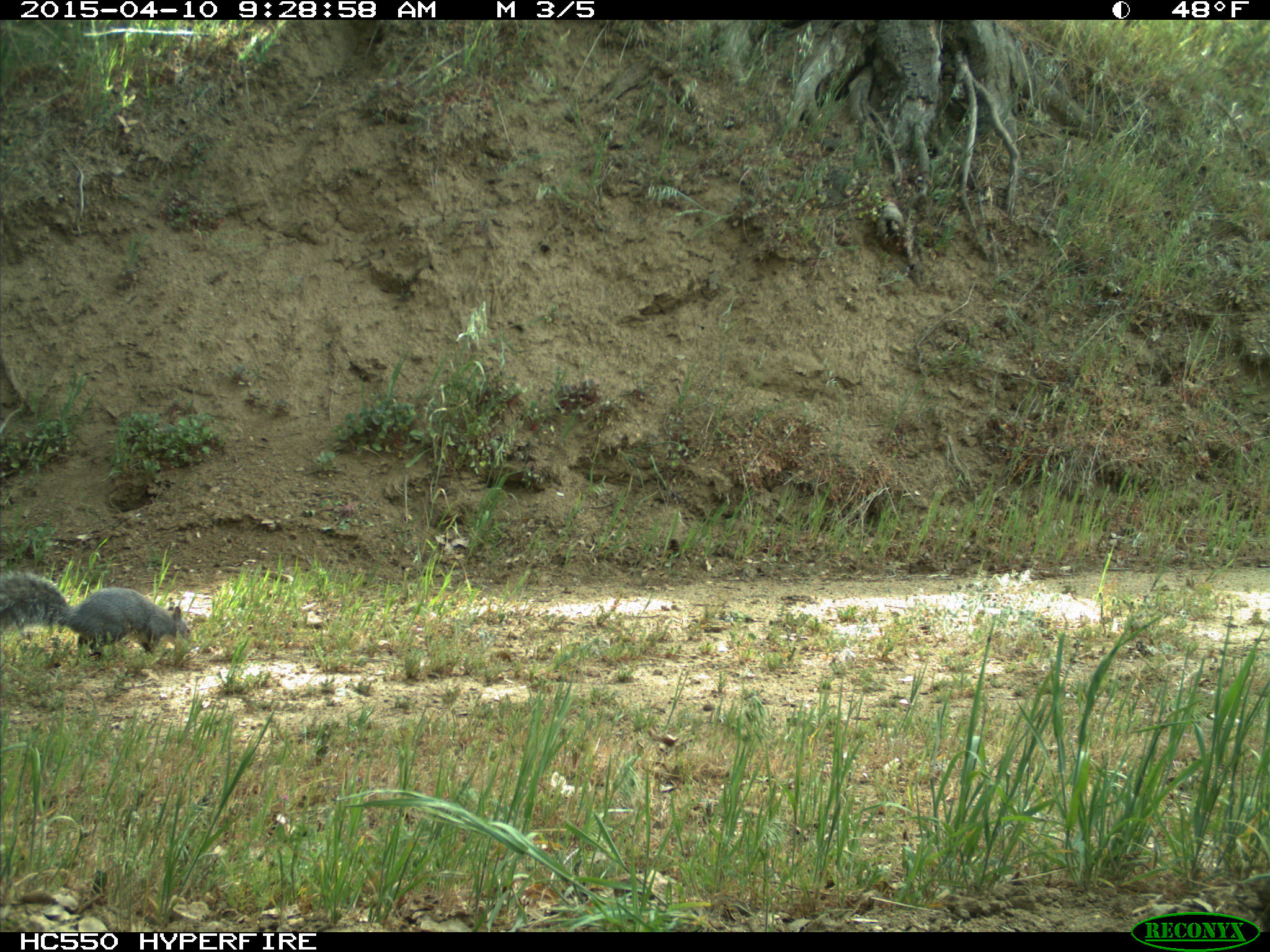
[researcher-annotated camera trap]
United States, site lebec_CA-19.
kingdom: Animalia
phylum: Chordata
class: Mammalia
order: Rodentia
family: Sciuridae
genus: Sciurus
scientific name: Sciurus carolinensis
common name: eastern gray squirrel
Sciurus carolinensis (eastern gray squirrel).